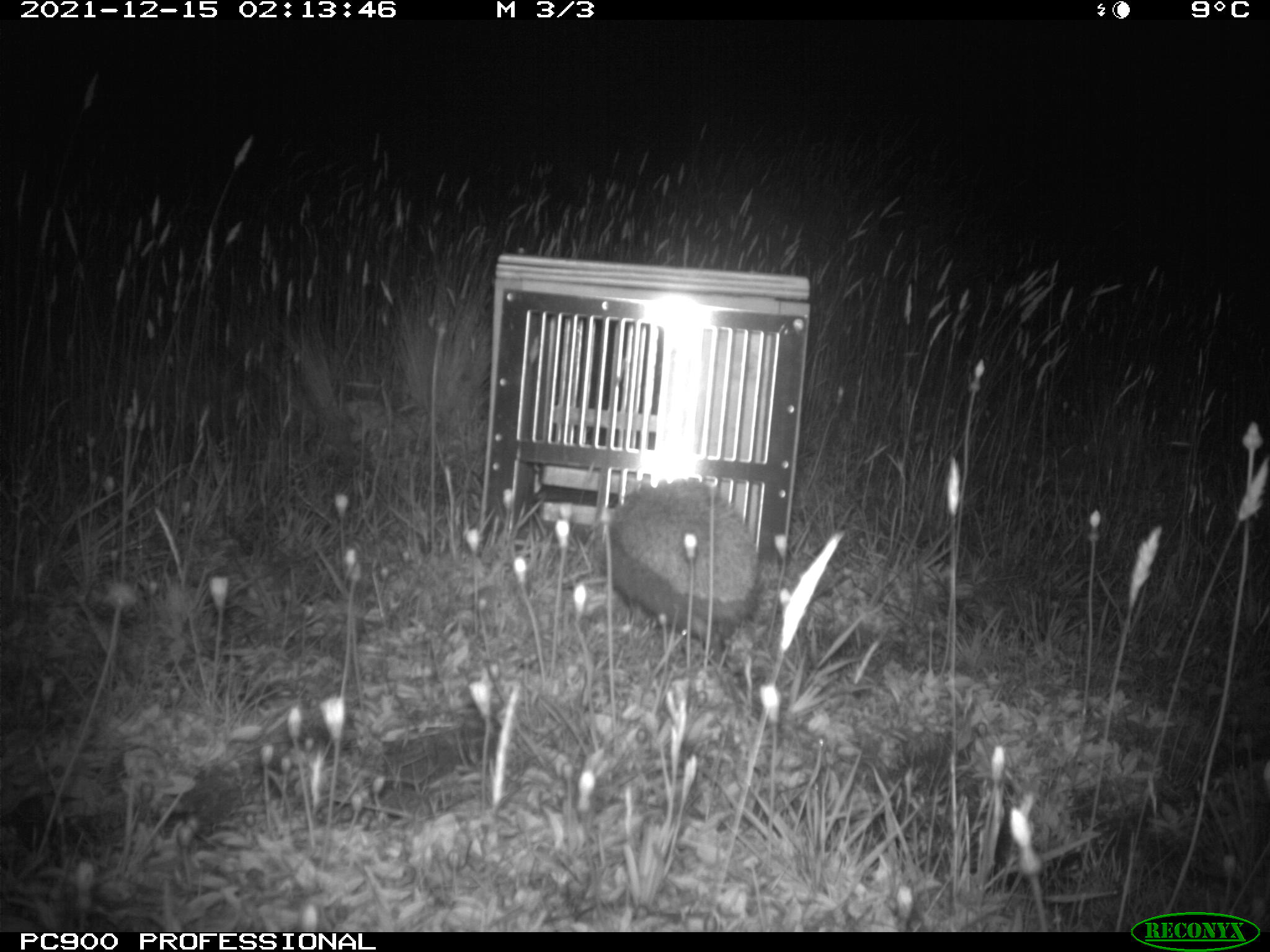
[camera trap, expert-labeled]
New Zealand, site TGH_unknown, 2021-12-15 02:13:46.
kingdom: Animalia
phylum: Chordata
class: Mammalia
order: Eulipotyphla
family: Erinaceidae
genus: Erinaceus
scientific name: Erinaceus europaeus europaeus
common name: european hedgehog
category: hedgehog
Hedgehog (european hedgehog) (Erinaceus europaeus europaeus).